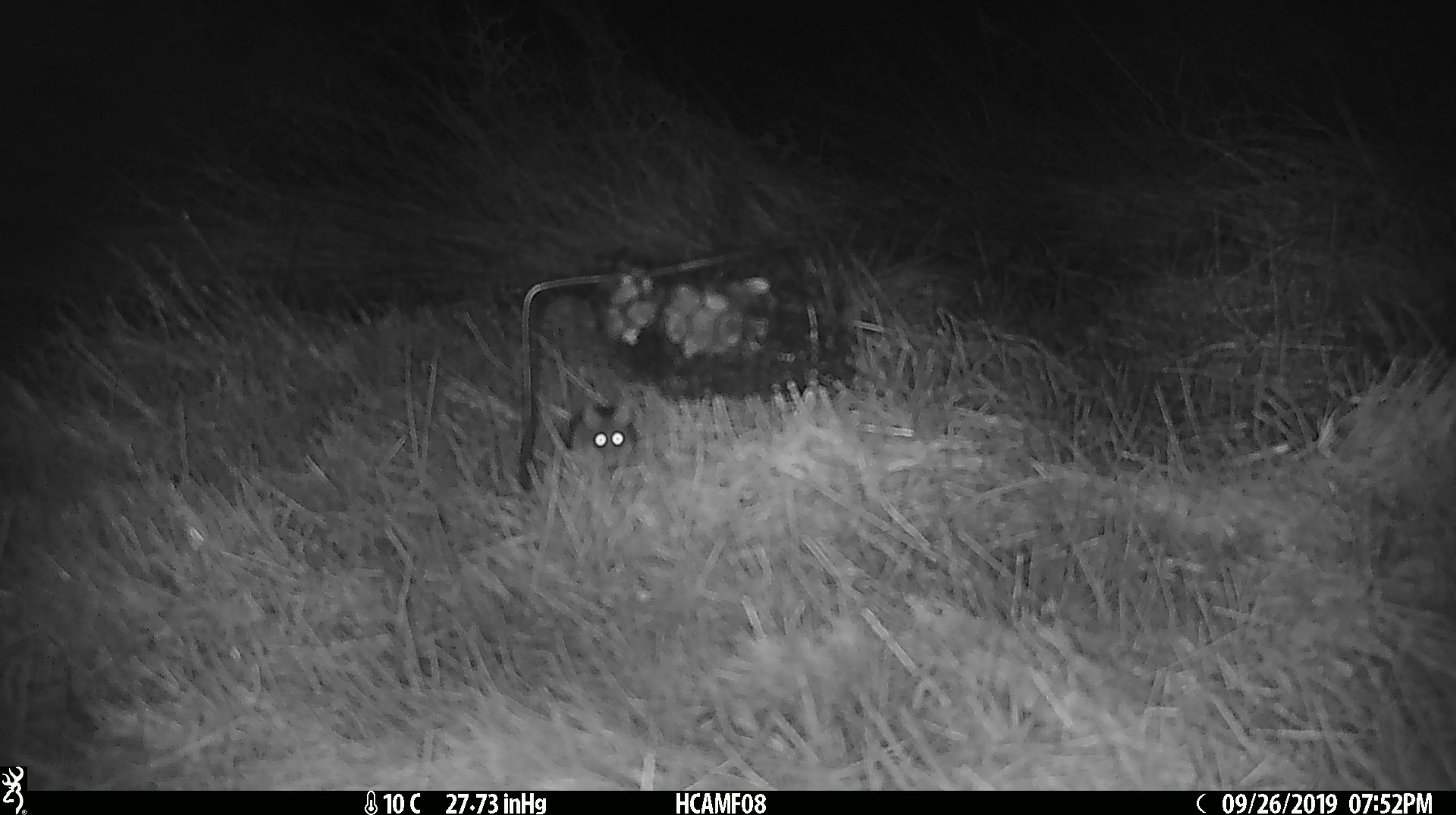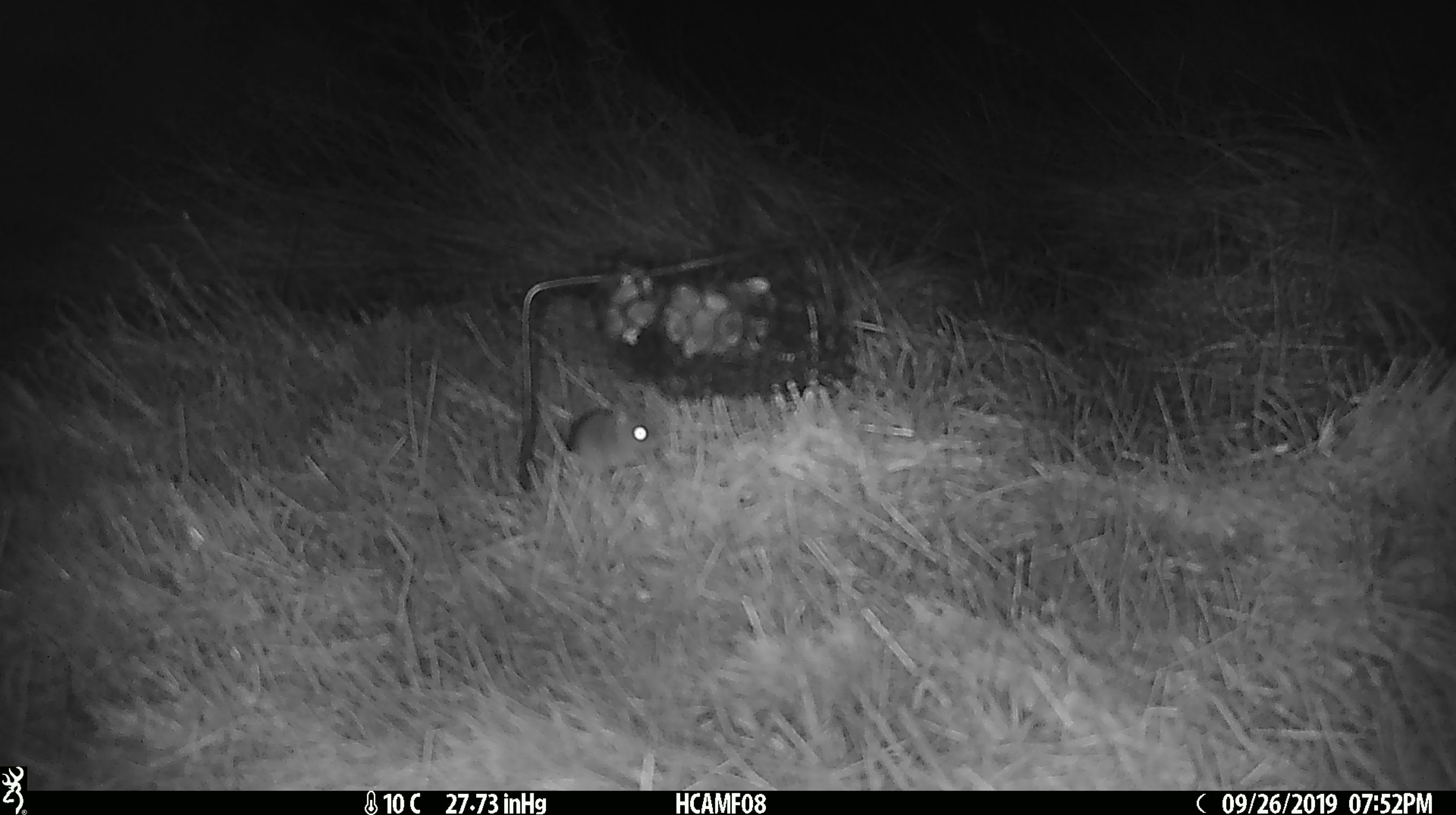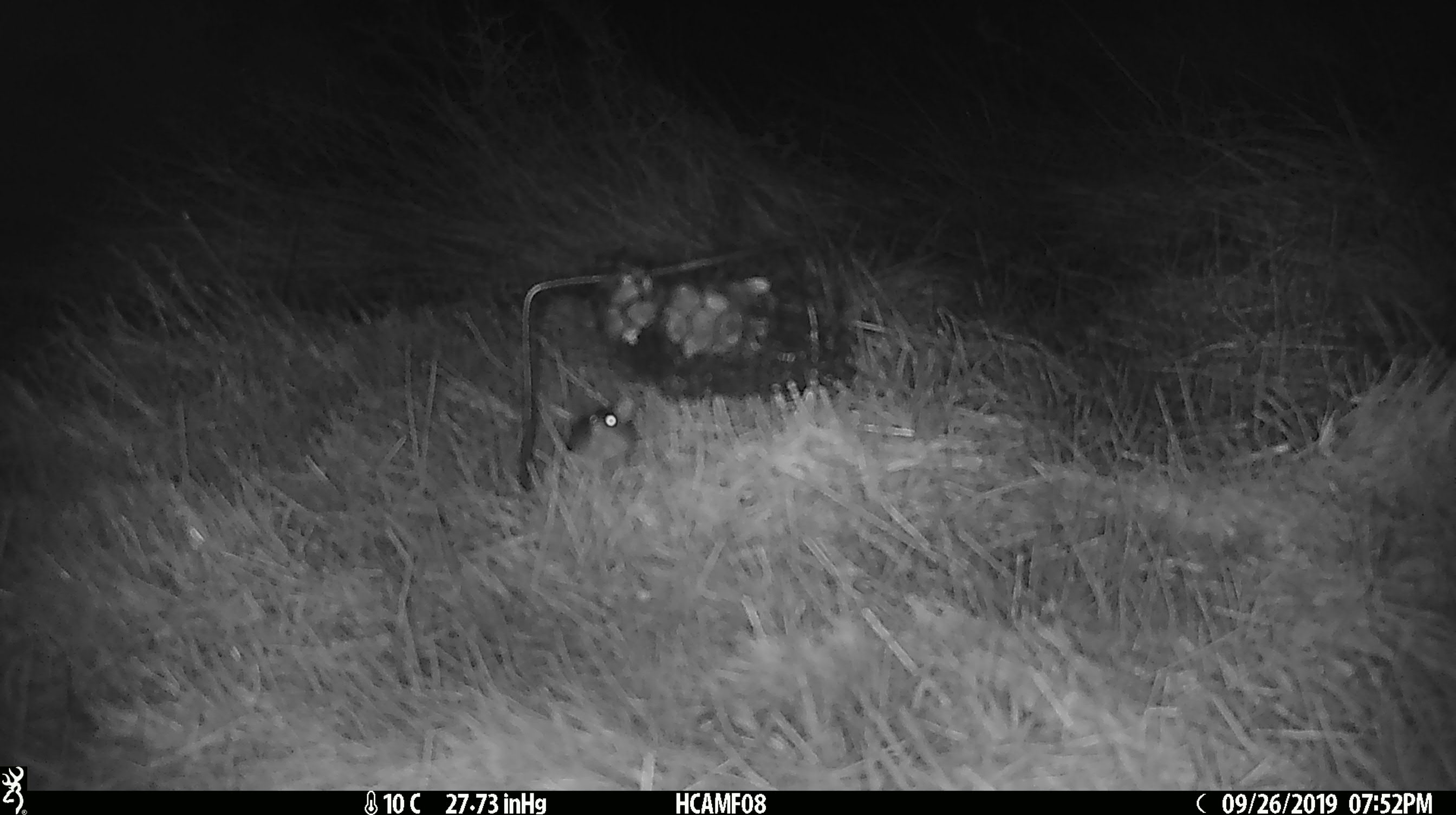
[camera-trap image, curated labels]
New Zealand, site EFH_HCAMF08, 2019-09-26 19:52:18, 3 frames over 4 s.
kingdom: Animalia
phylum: Chordata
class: Mammalia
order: Rodentia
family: Muridae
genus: Mus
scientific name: Mus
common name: mouse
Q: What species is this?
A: Mouse (Mus).